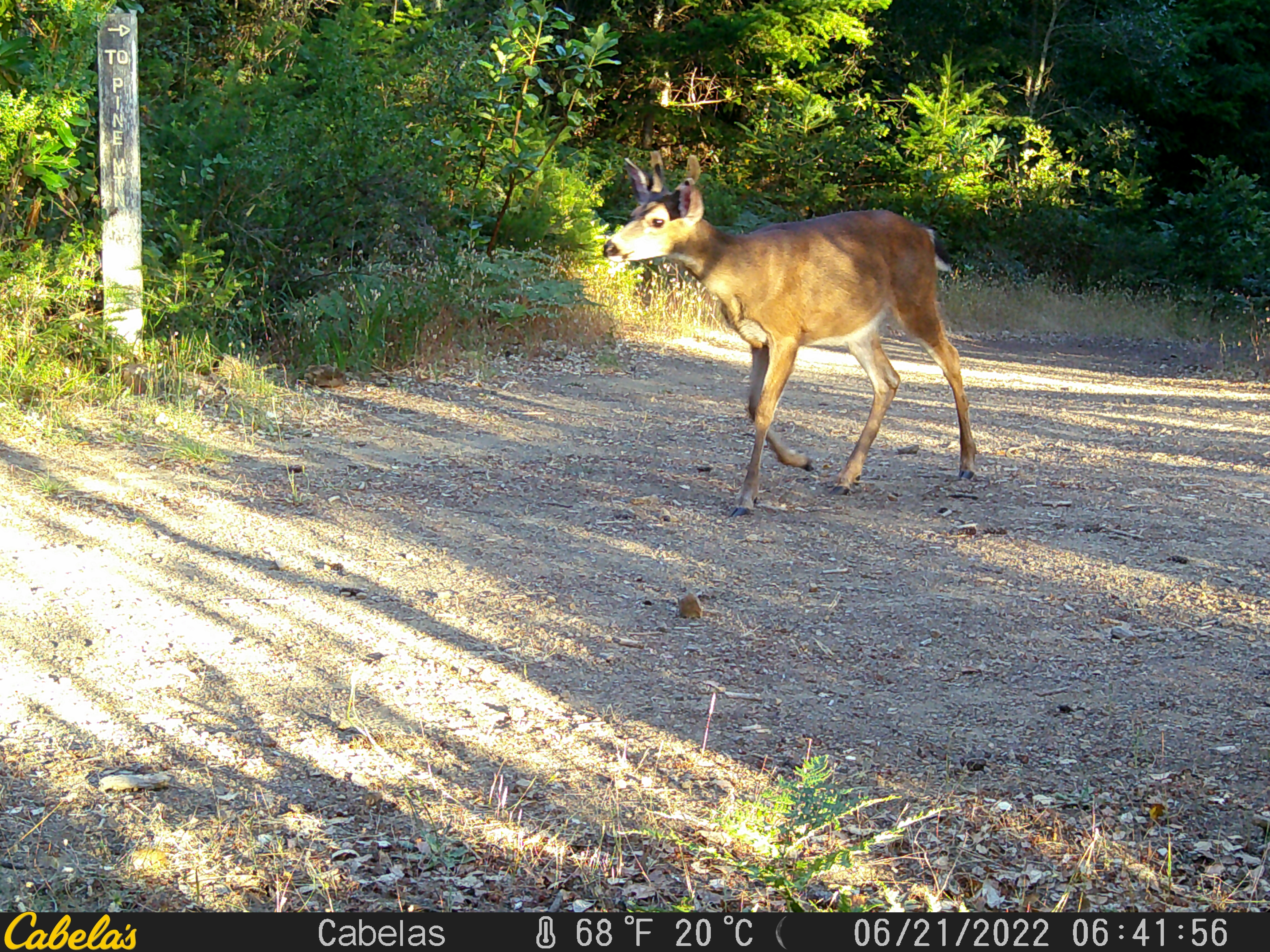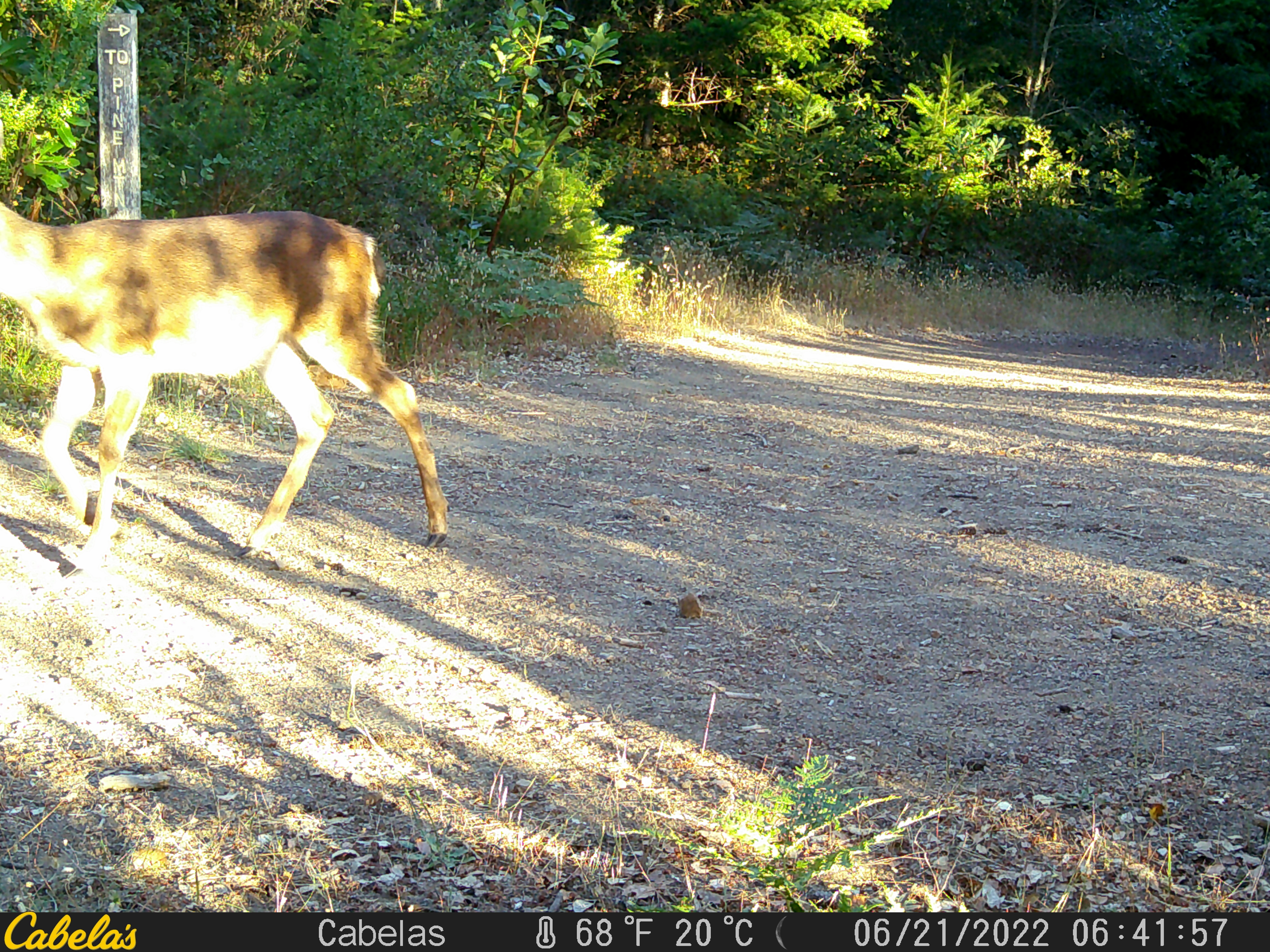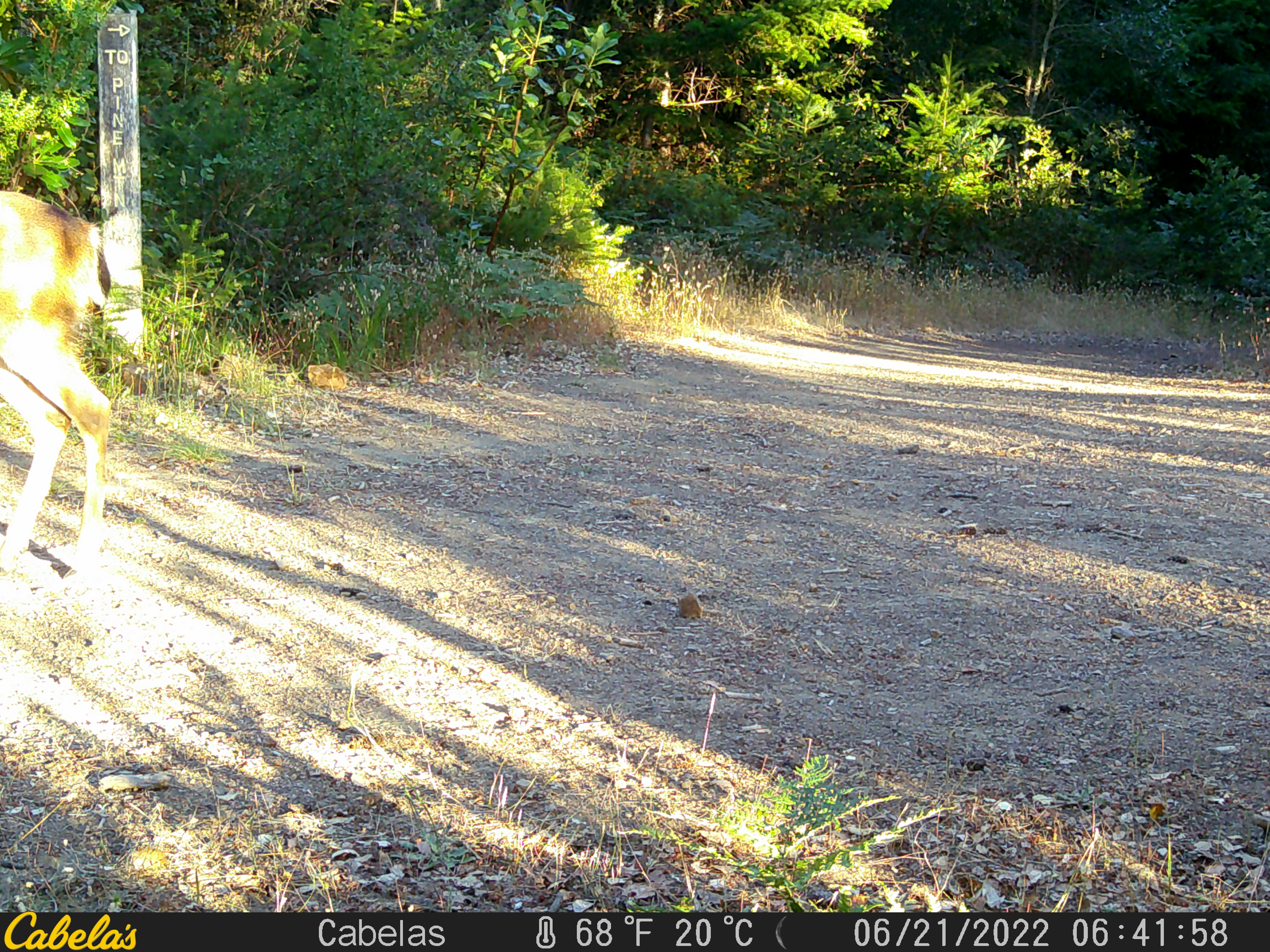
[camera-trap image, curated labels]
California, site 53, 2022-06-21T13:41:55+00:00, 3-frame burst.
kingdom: Animalia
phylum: Chordata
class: Mammalia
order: Artiodactyla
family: Cervidae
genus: Odocoileus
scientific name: Odocoileus hemionus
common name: mule deer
Mule deer (Odocoileus hemionus).